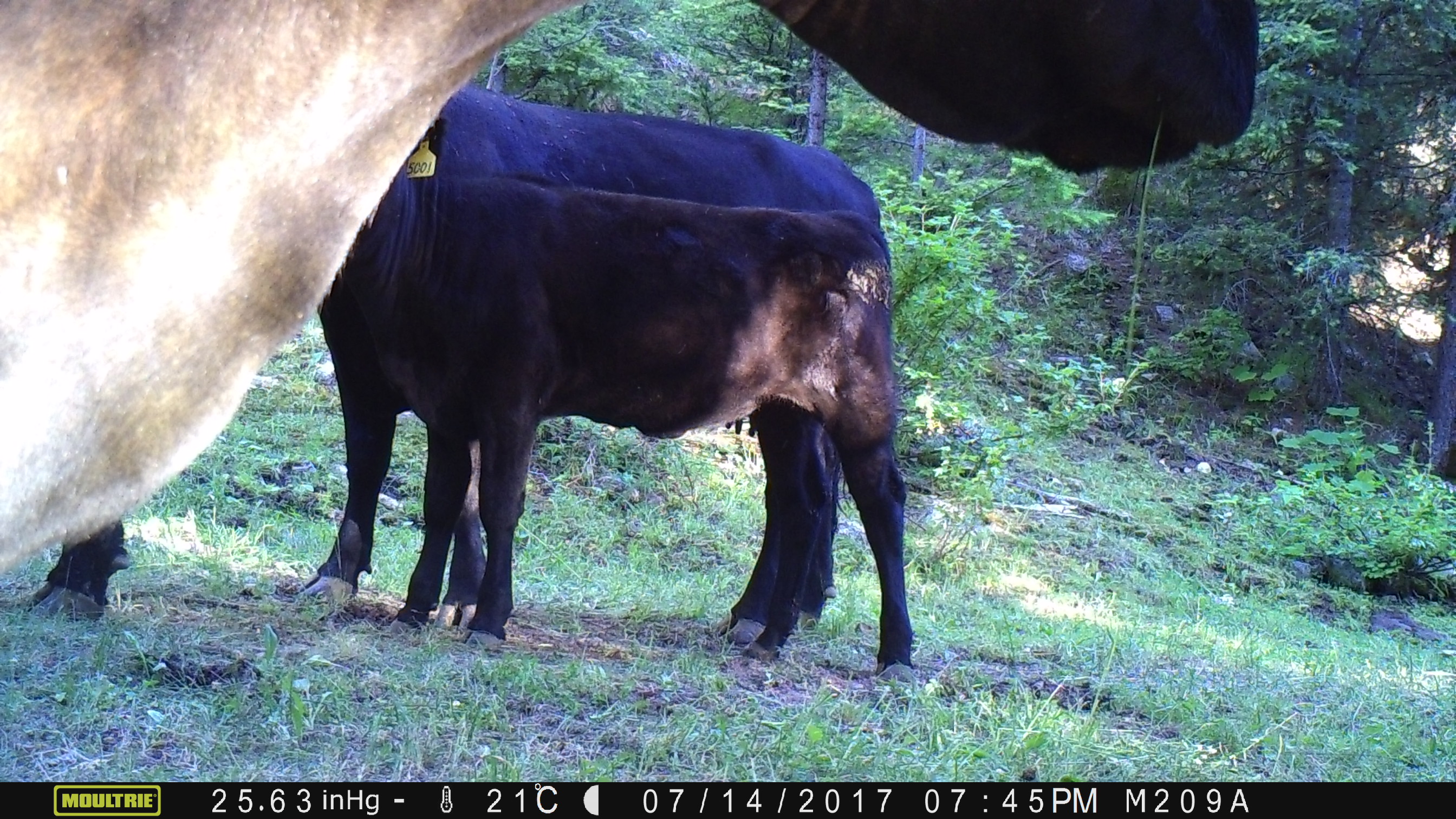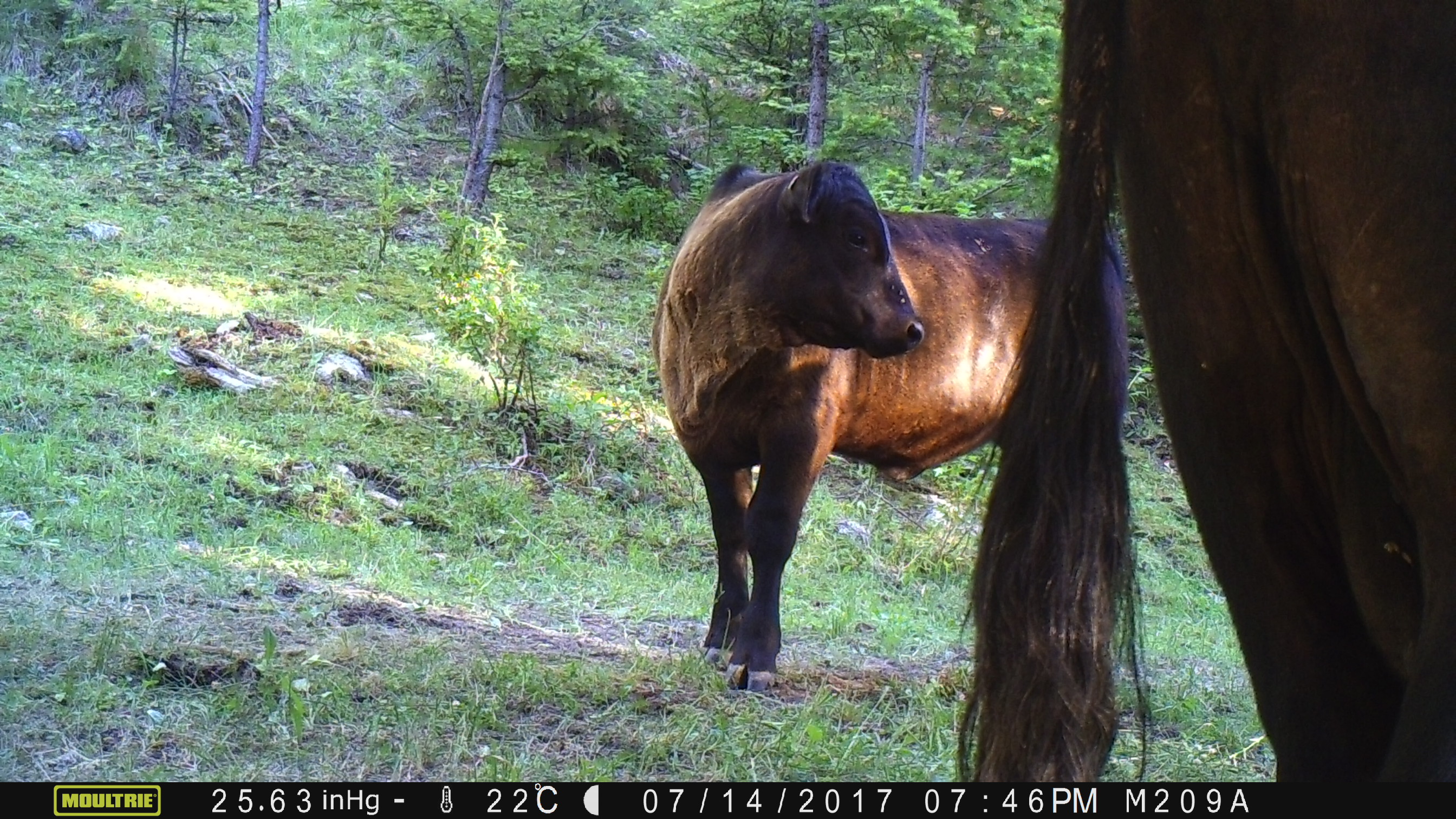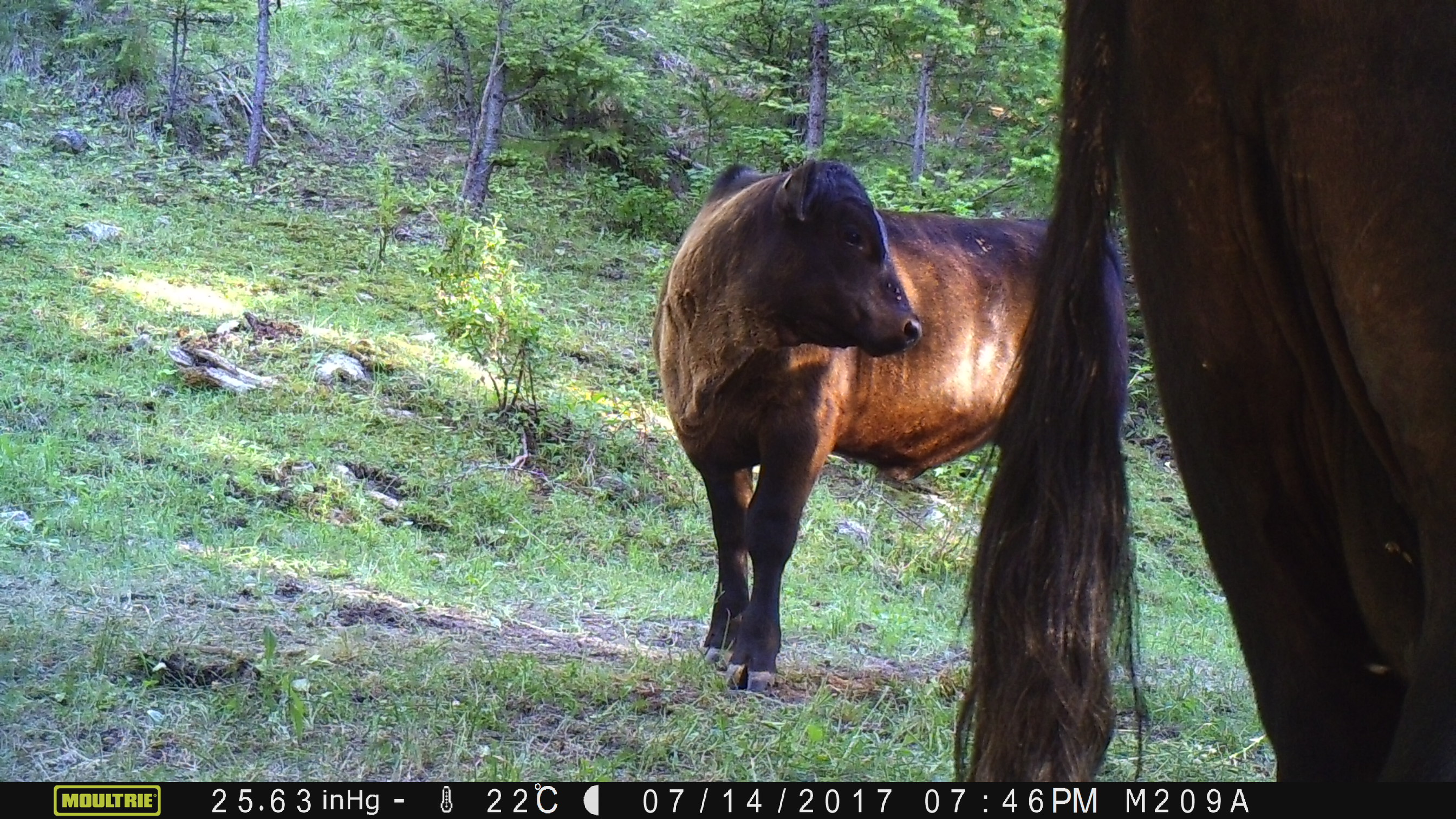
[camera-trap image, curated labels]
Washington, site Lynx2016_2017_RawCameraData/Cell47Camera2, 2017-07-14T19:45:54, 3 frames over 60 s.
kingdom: Animalia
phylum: Chordata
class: Mammalia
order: Artiodactyla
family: Bovidae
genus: Bos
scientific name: Bos taurus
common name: domestic cattle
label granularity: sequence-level